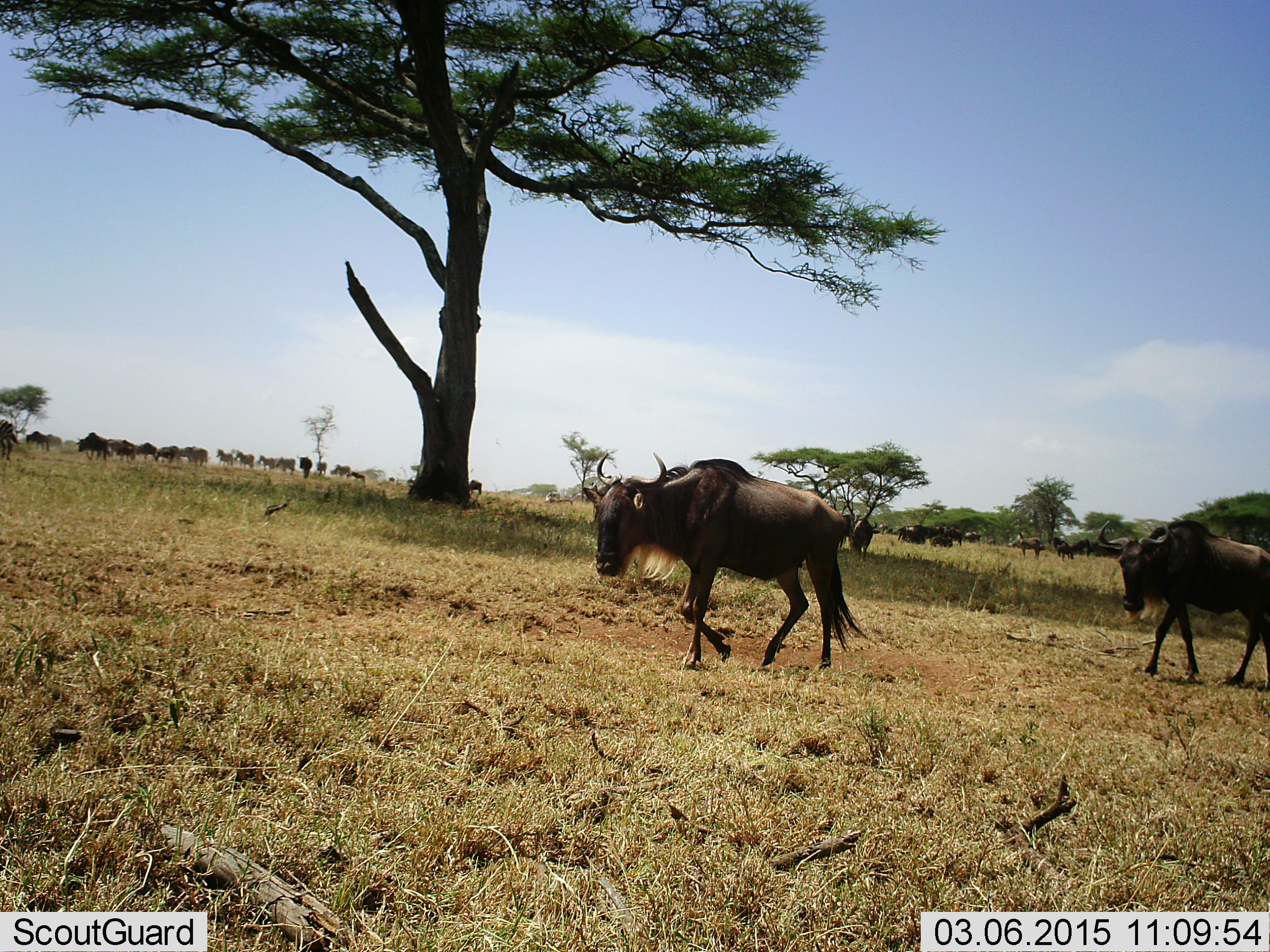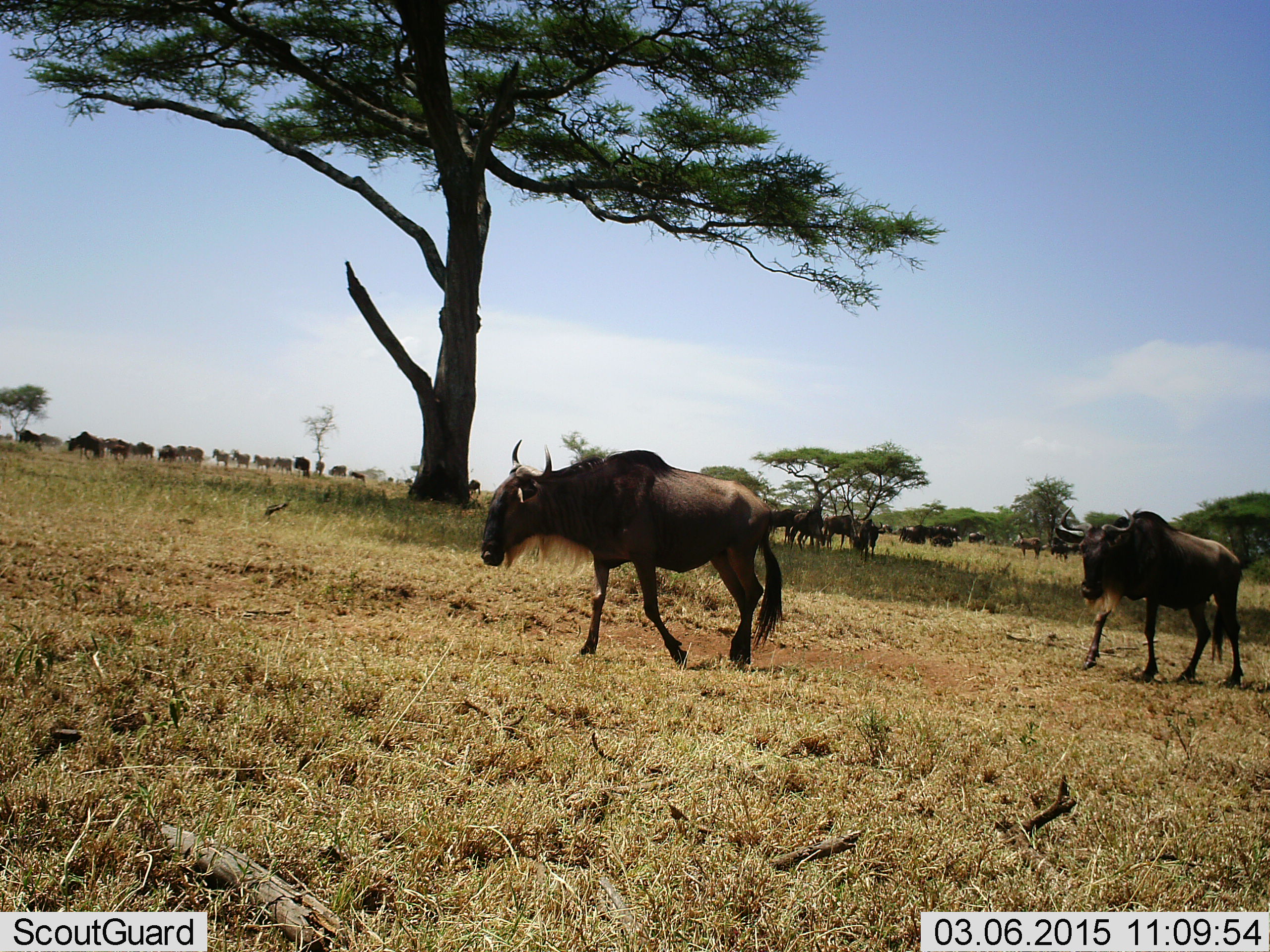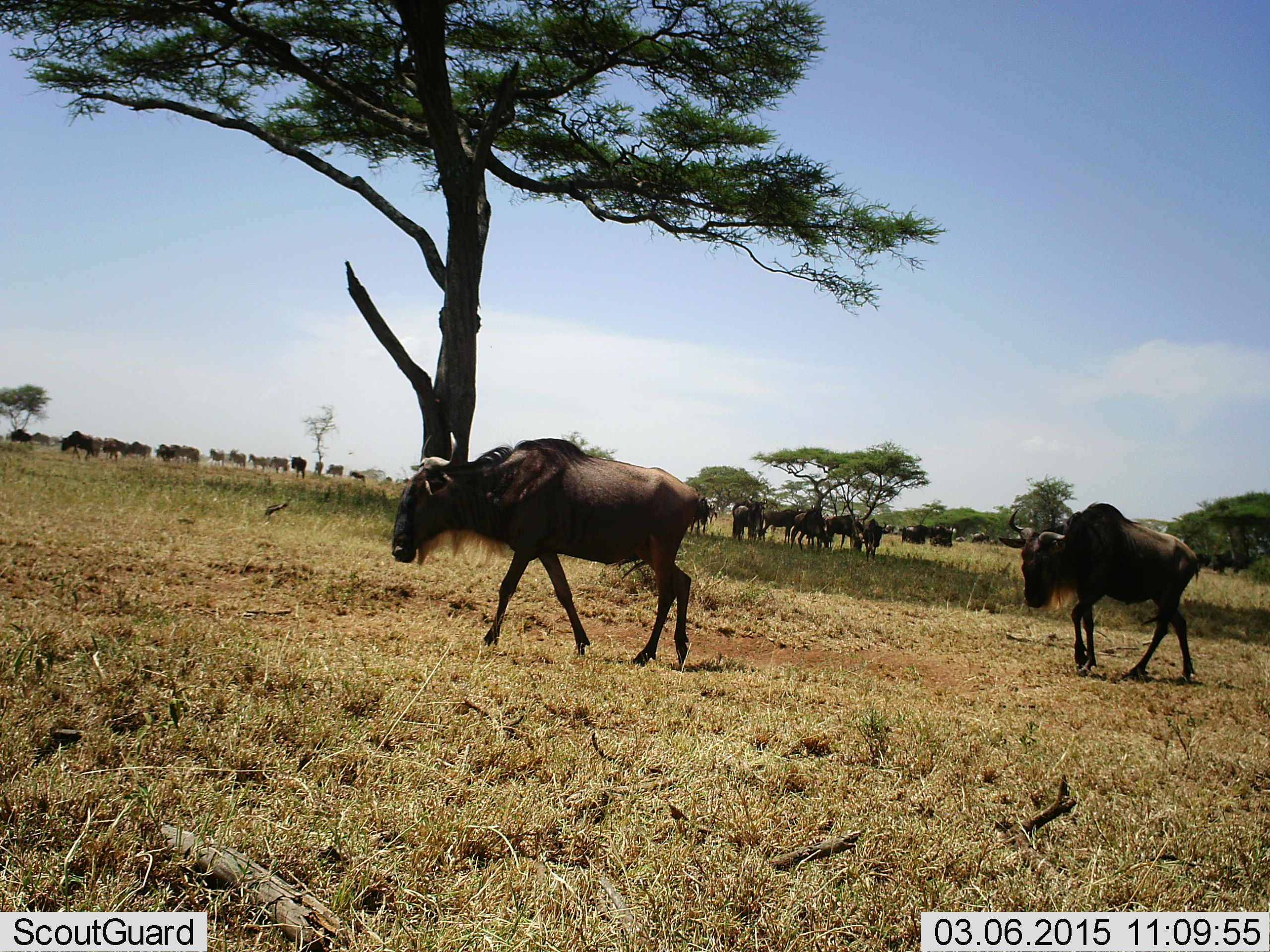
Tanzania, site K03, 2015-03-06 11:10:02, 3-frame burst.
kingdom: Animalia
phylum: Chordata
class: Mammalia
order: Artiodactyla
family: Bovidae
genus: Connochaetes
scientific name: Connochaetes taurinus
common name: blue wildebeest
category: wildebeest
Wildebeest (blue wildebeest) (Connochaetes taurinus), count 11-50. Behavior (volunteer vote fractions): standing 55%, resting 9%, moving 100%, interacting 0%. Young present (vote fraction): 0%. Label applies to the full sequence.